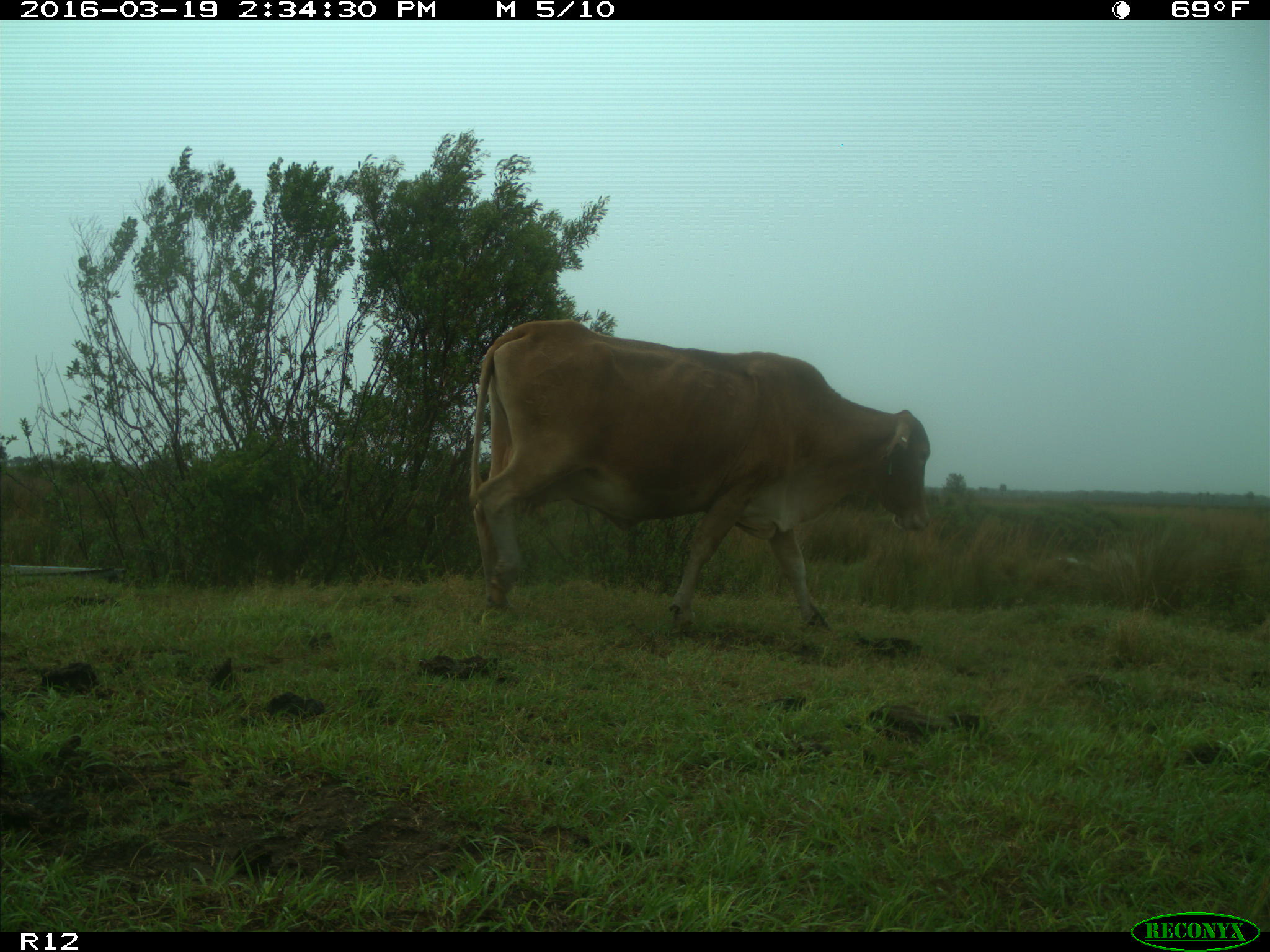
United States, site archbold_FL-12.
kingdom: Animalia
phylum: Chordata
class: Mammalia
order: Artiodactyla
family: Bovidae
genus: Bos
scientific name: Bos taurus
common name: domestic cow